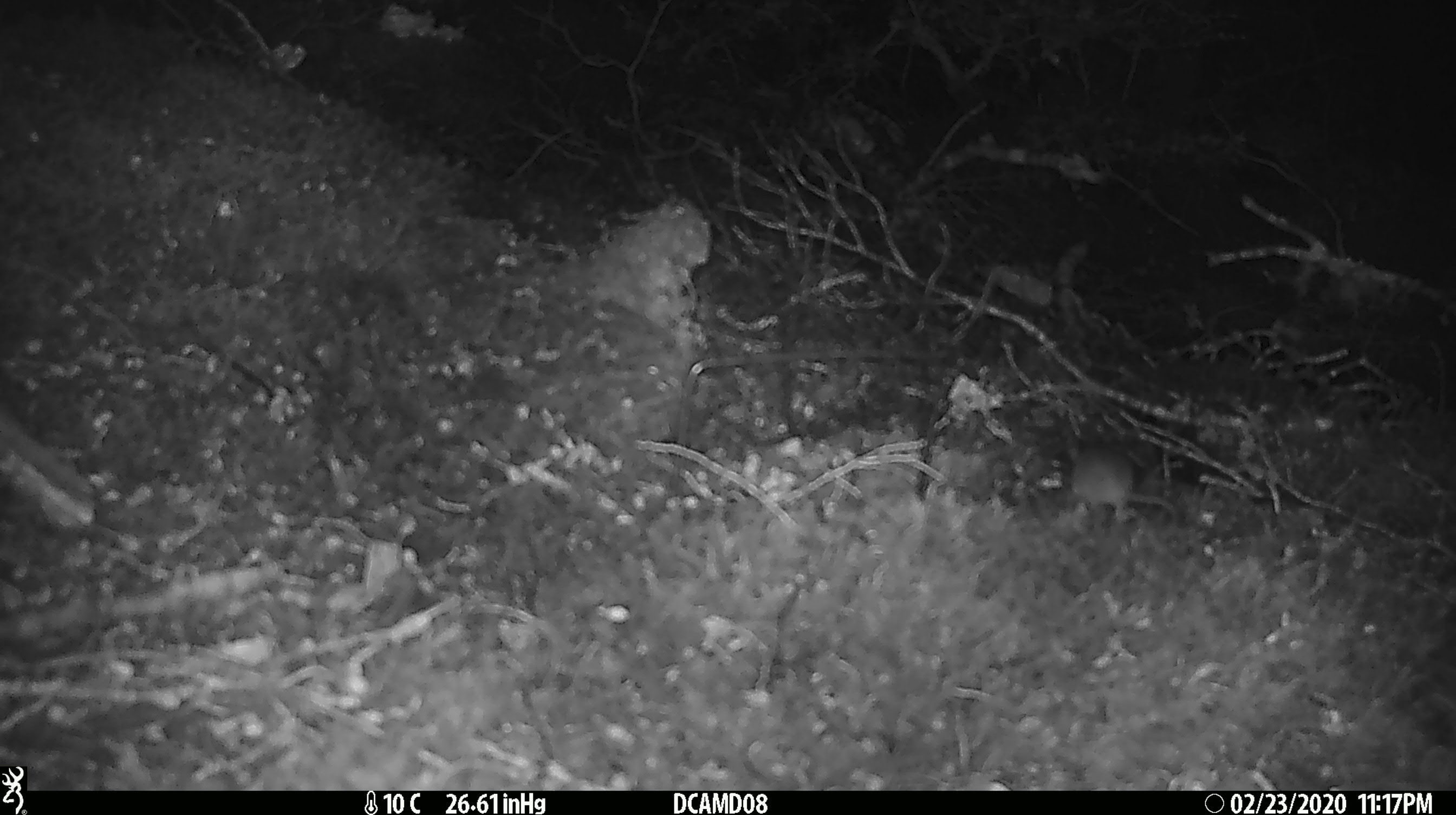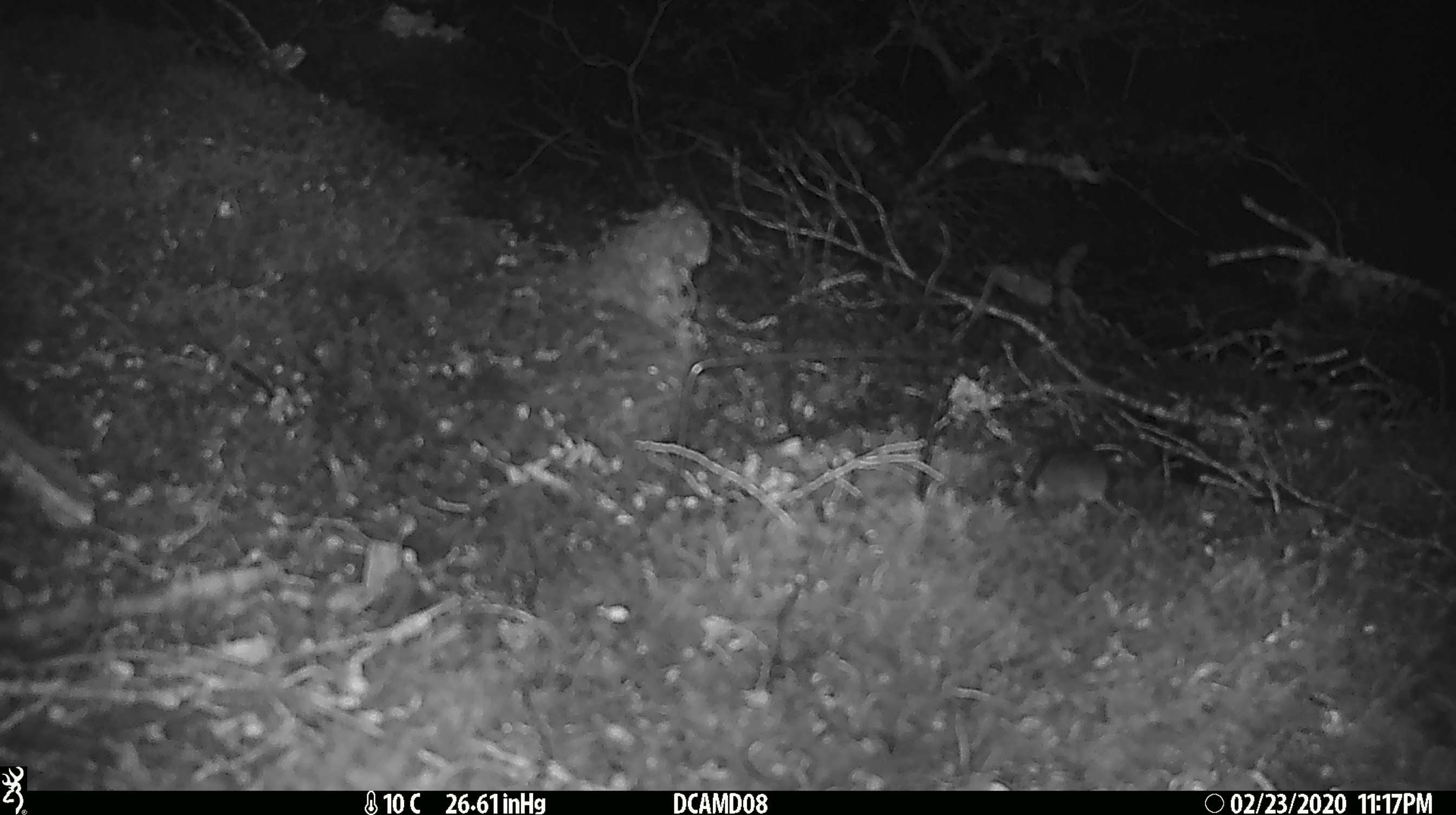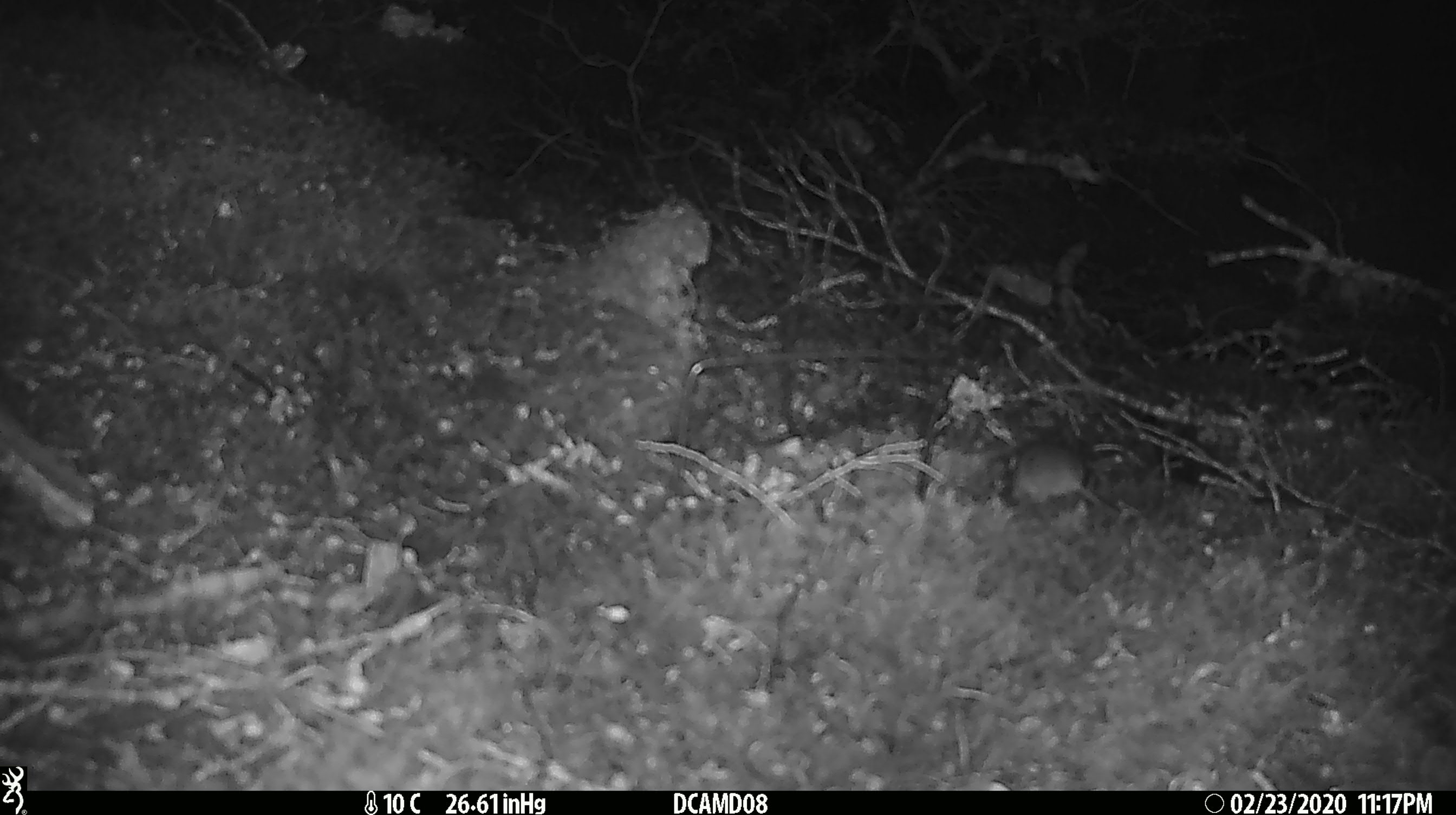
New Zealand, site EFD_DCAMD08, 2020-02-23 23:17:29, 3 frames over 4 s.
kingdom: Animalia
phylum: Chordata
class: Mammalia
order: Rodentia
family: Muridae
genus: Mus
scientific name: Mus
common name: mouse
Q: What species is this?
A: Mouse (Mus).